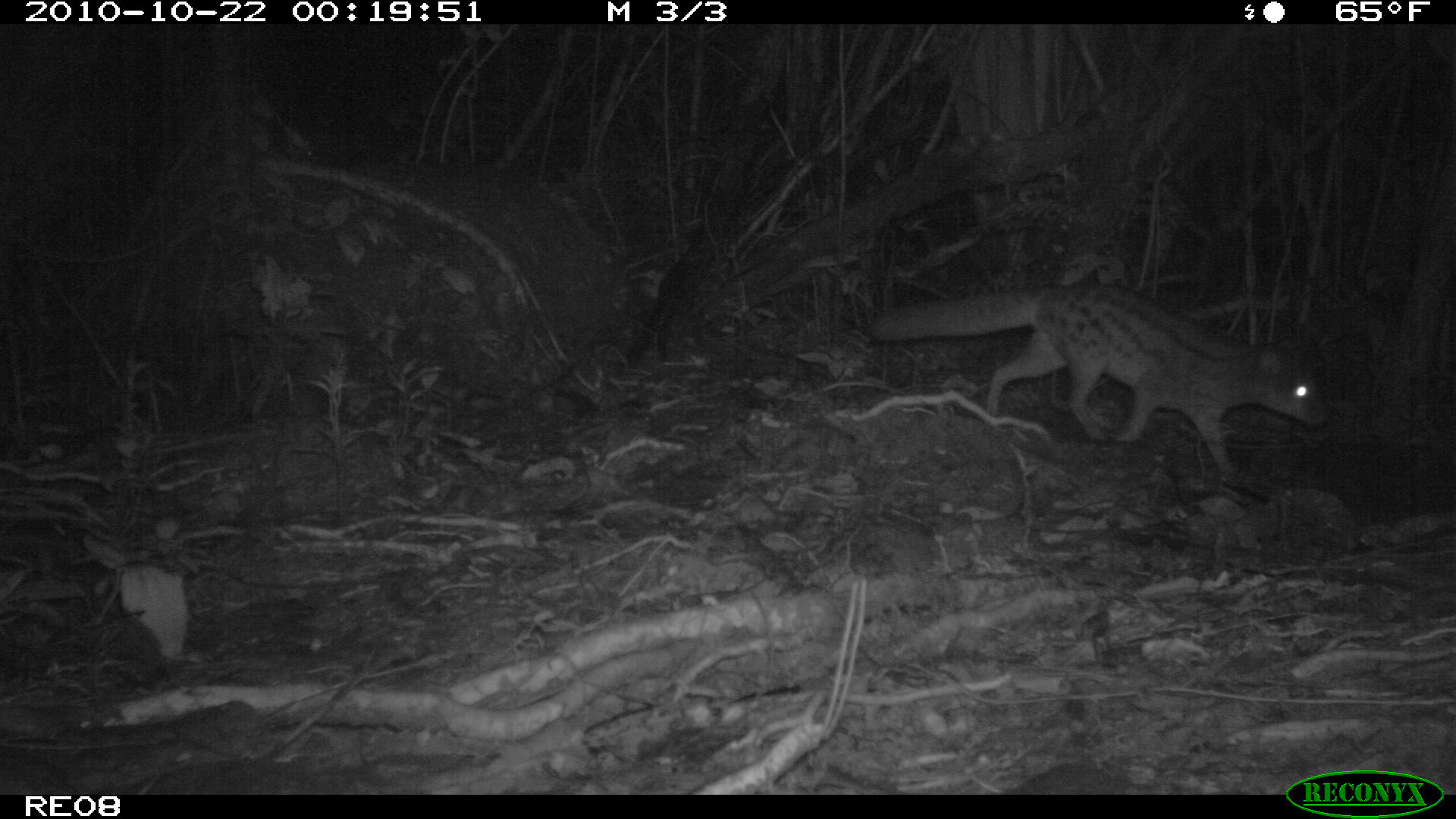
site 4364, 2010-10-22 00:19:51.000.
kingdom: Animalia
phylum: Chordata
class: Mammalia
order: Carnivora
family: Eupleridae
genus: Fossa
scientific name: Fossa fossana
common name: fanaloka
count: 1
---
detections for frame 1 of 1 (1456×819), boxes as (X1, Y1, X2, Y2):
fossa fossana: (862, 276, 1331, 472)